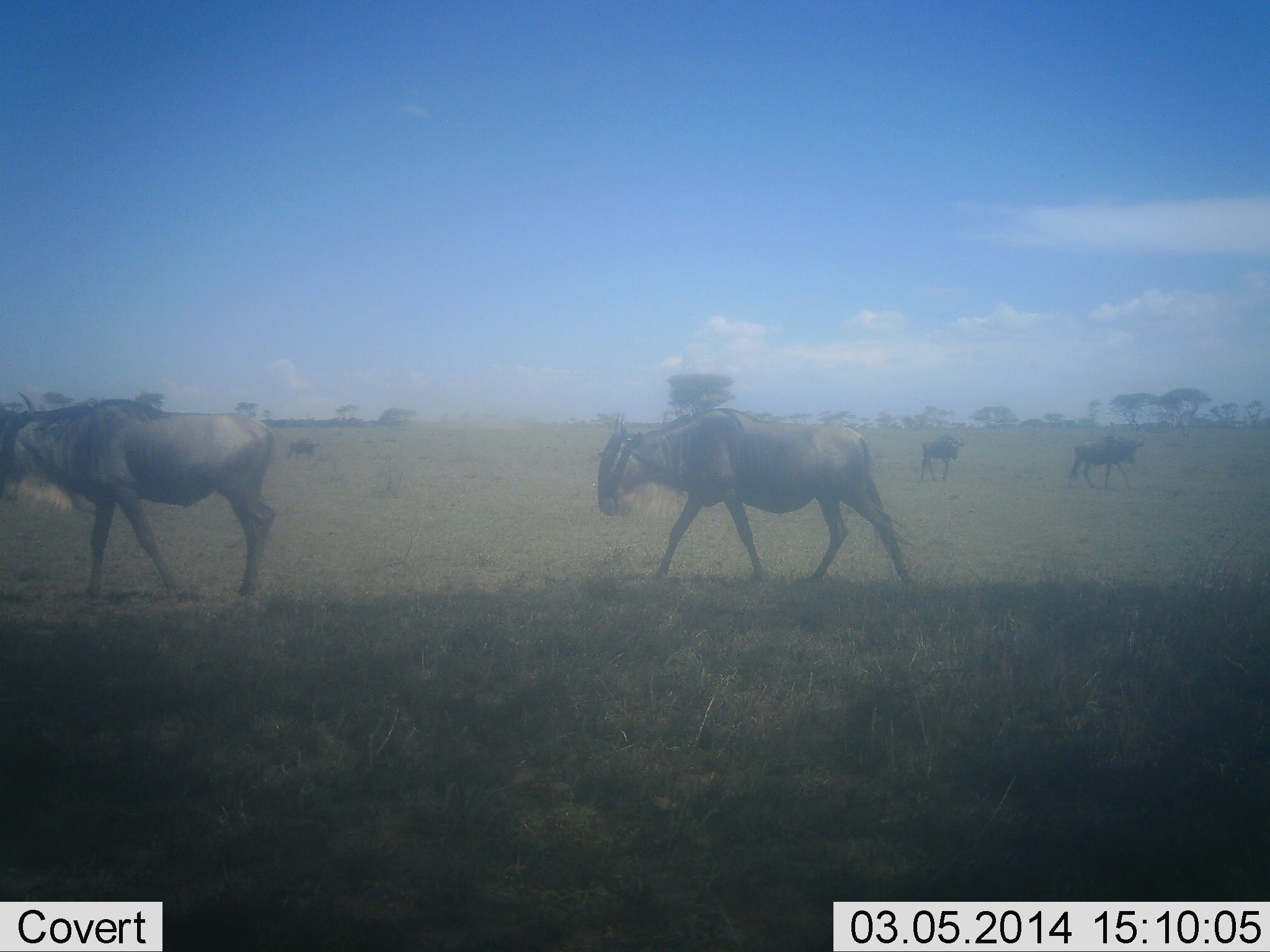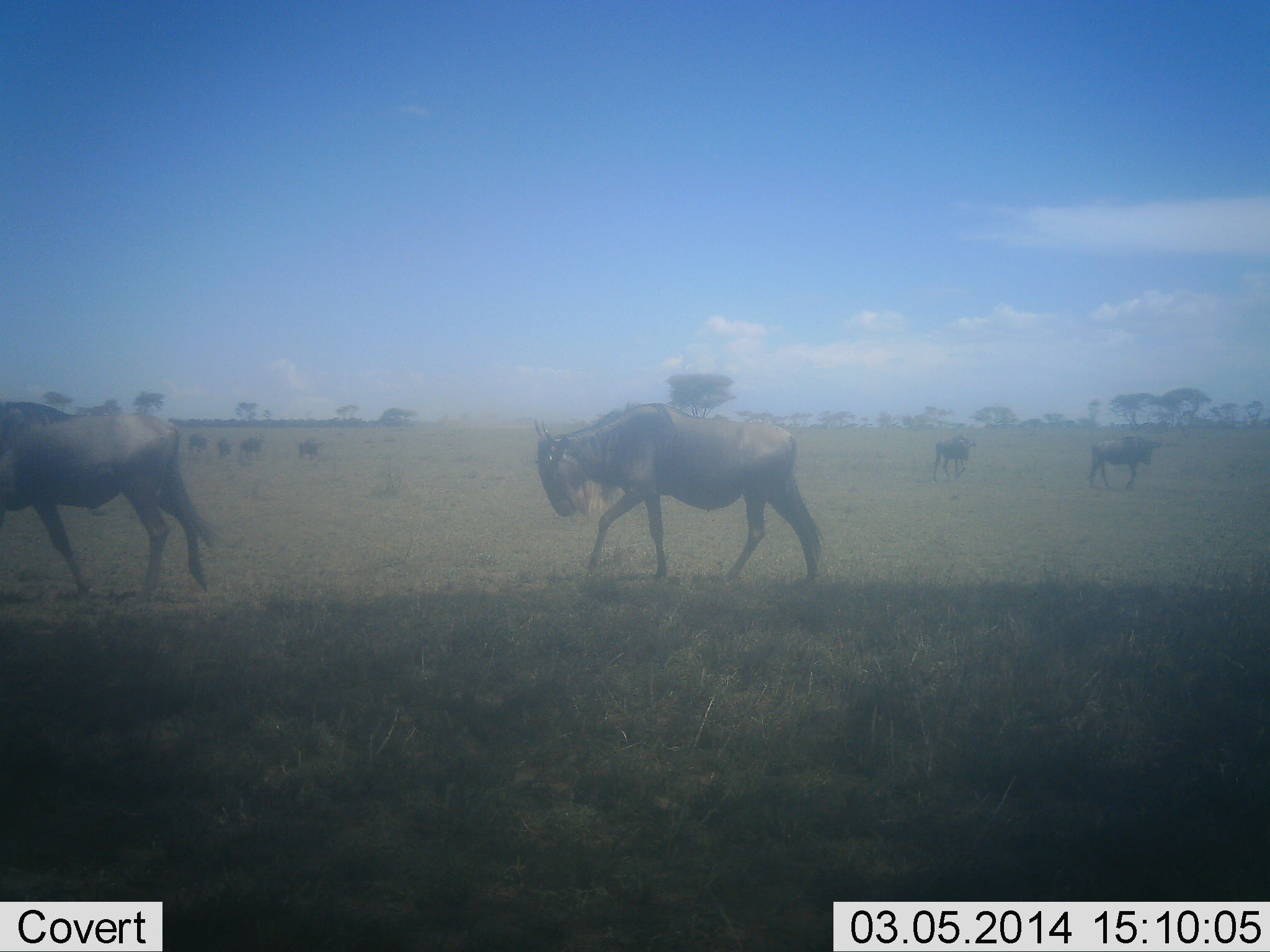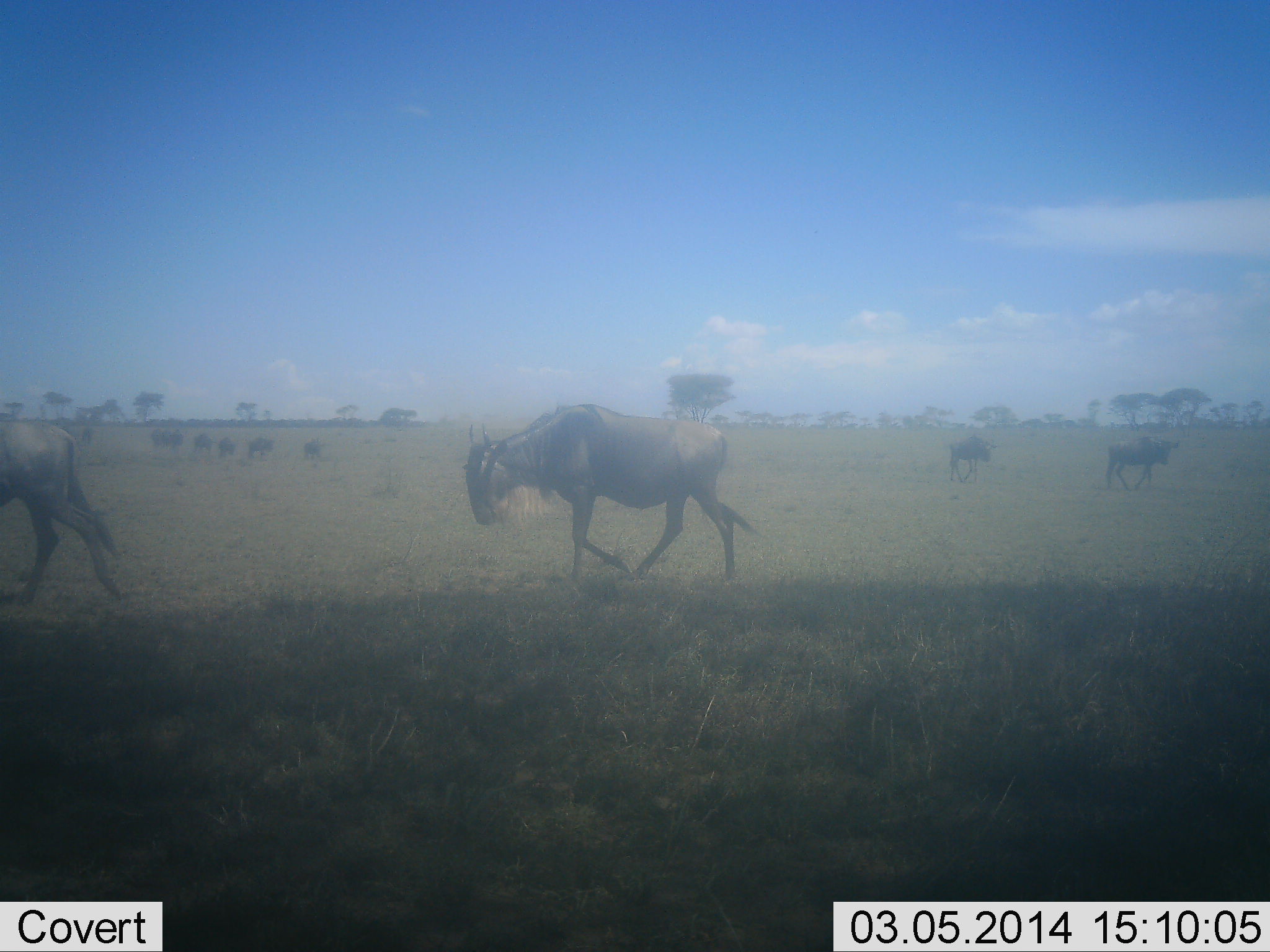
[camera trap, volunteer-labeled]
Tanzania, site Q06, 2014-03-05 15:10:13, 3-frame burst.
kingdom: Animalia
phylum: Chordata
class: Mammalia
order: Artiodactyla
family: Bovidae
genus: Connochaetes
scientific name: Connochaetes taurinus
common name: blue wildebeest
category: wildebeest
Wildebeest (blue wildebeest) (Connochaetes taurinus), count 10. Behavior (volunteer vote fractions): standing 0%, resting 0%, moving 100%, interacting 0%. Young present (vote fraction): 0%. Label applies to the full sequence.